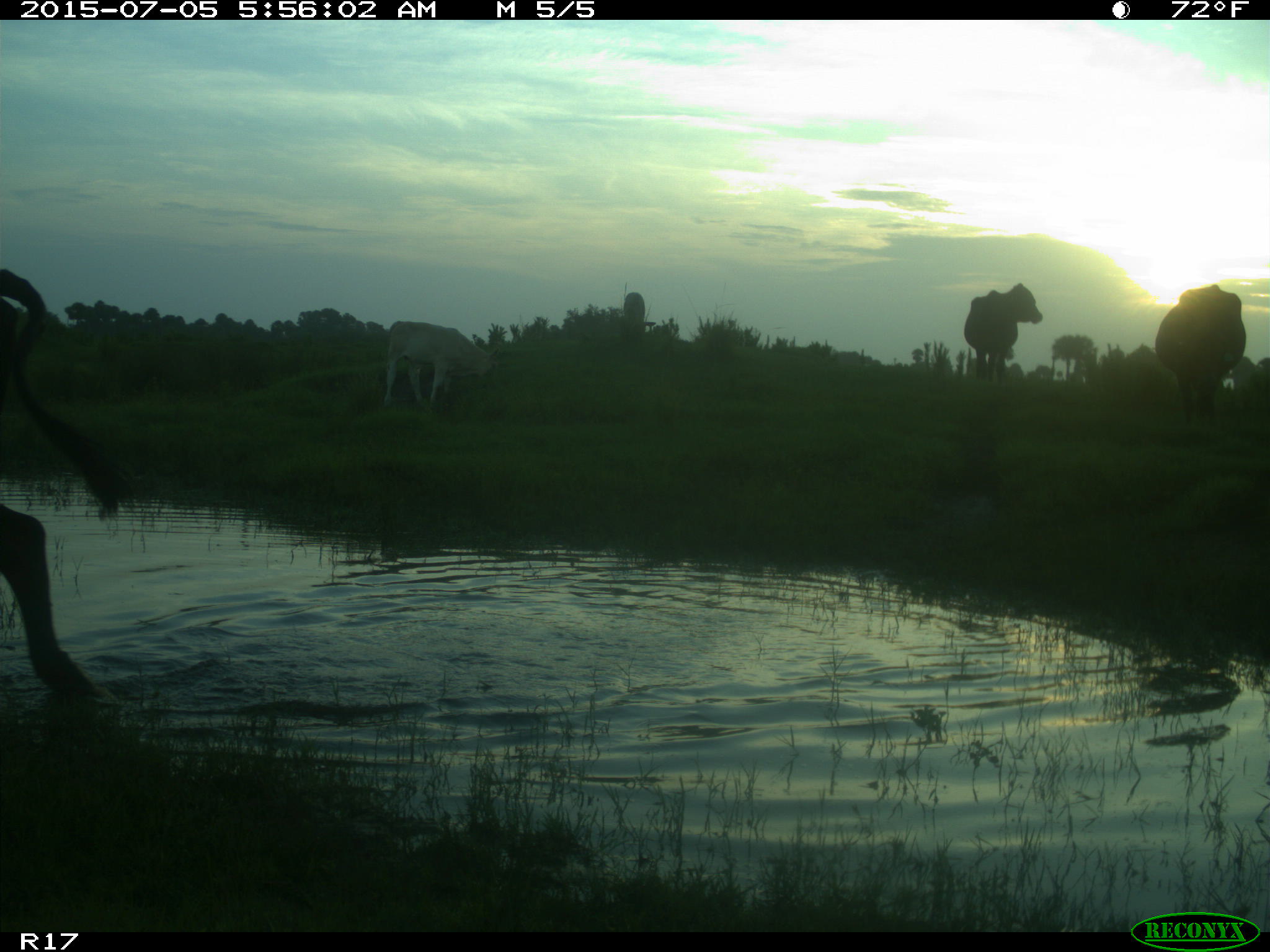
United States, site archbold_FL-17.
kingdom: Animalia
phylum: Chordata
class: Mammalia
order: Artiodactyla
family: Bovidae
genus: Bos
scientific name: Bos taurus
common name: domestic cow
Bos taurus (domestic cow).